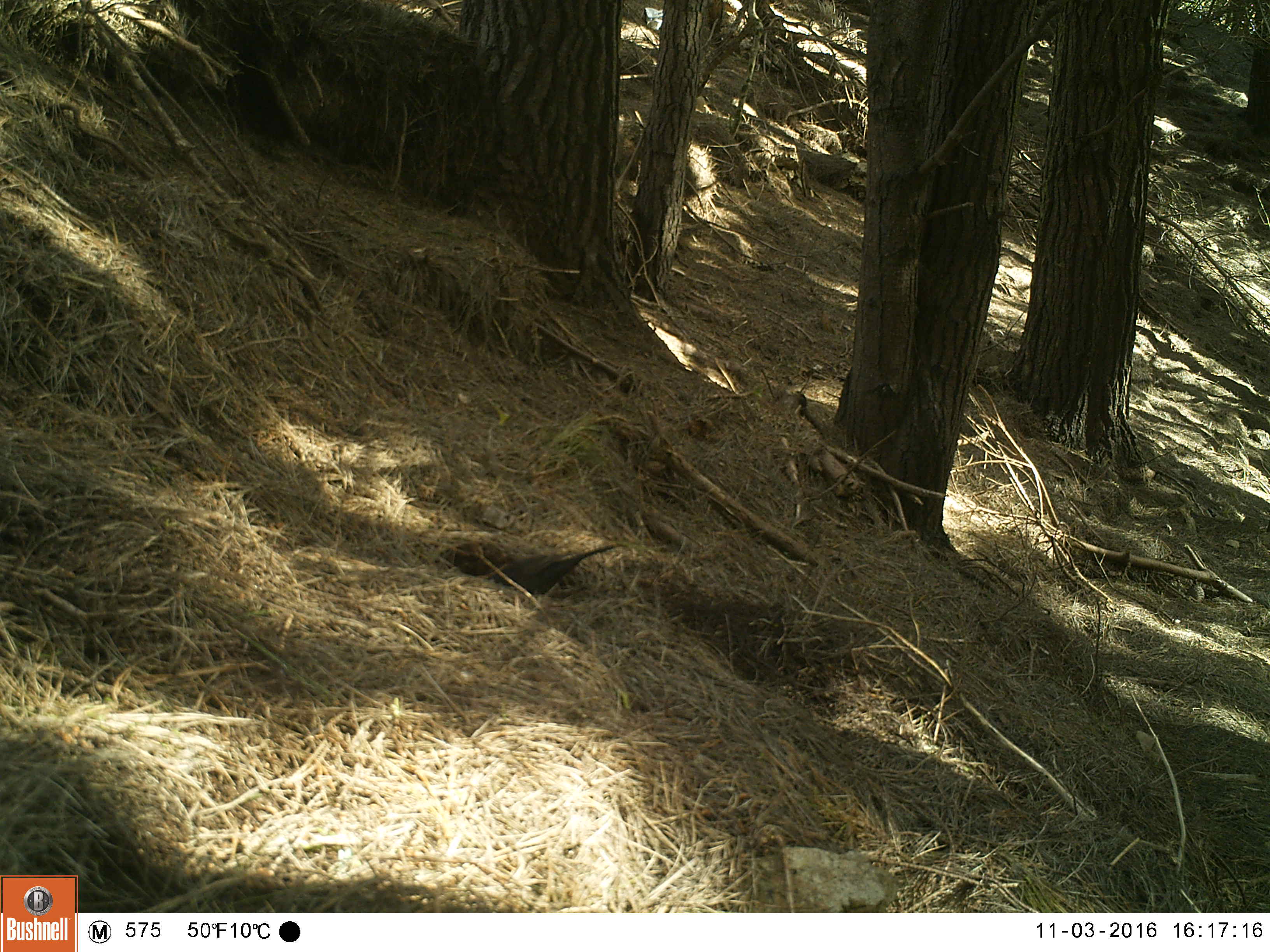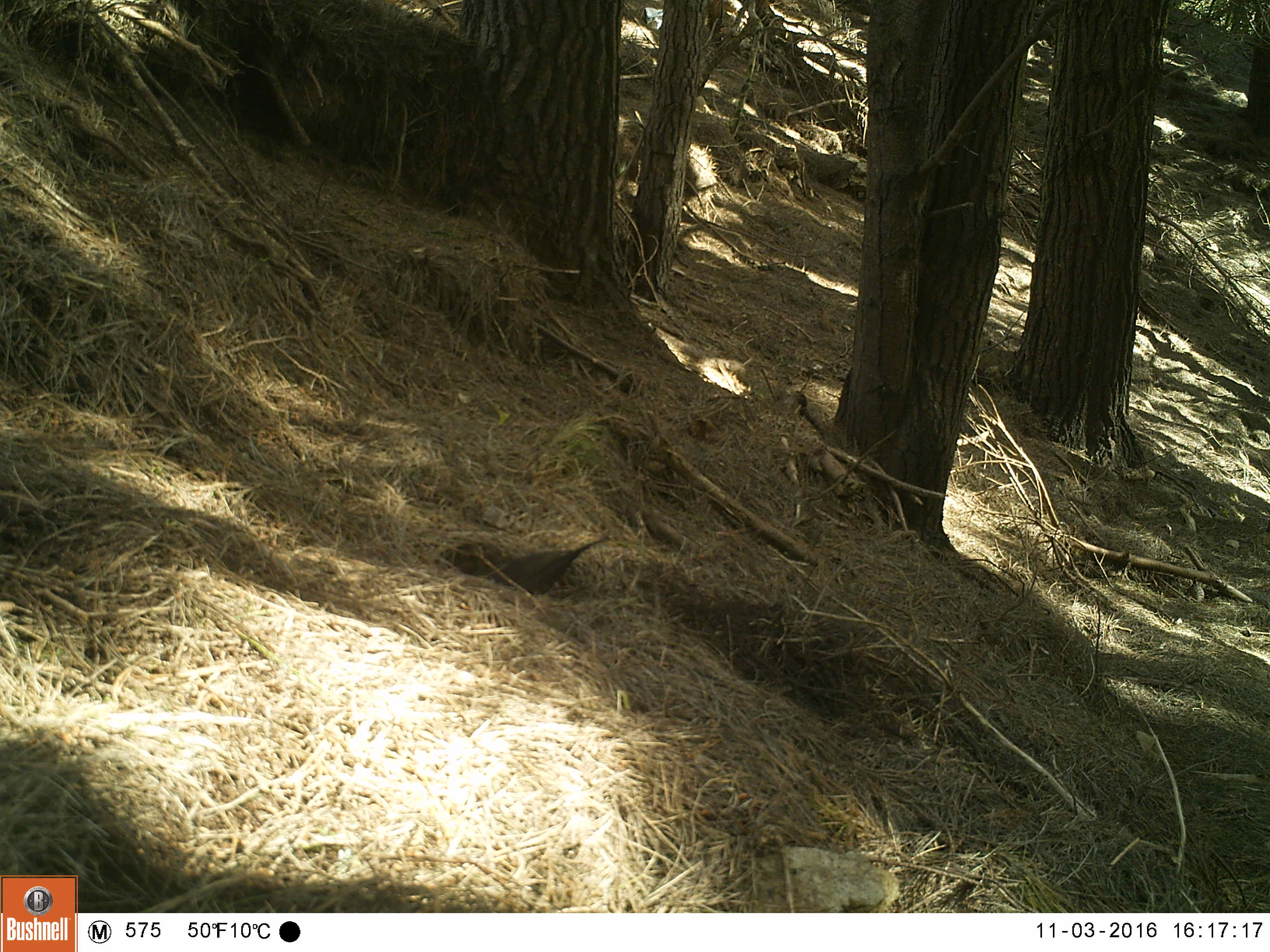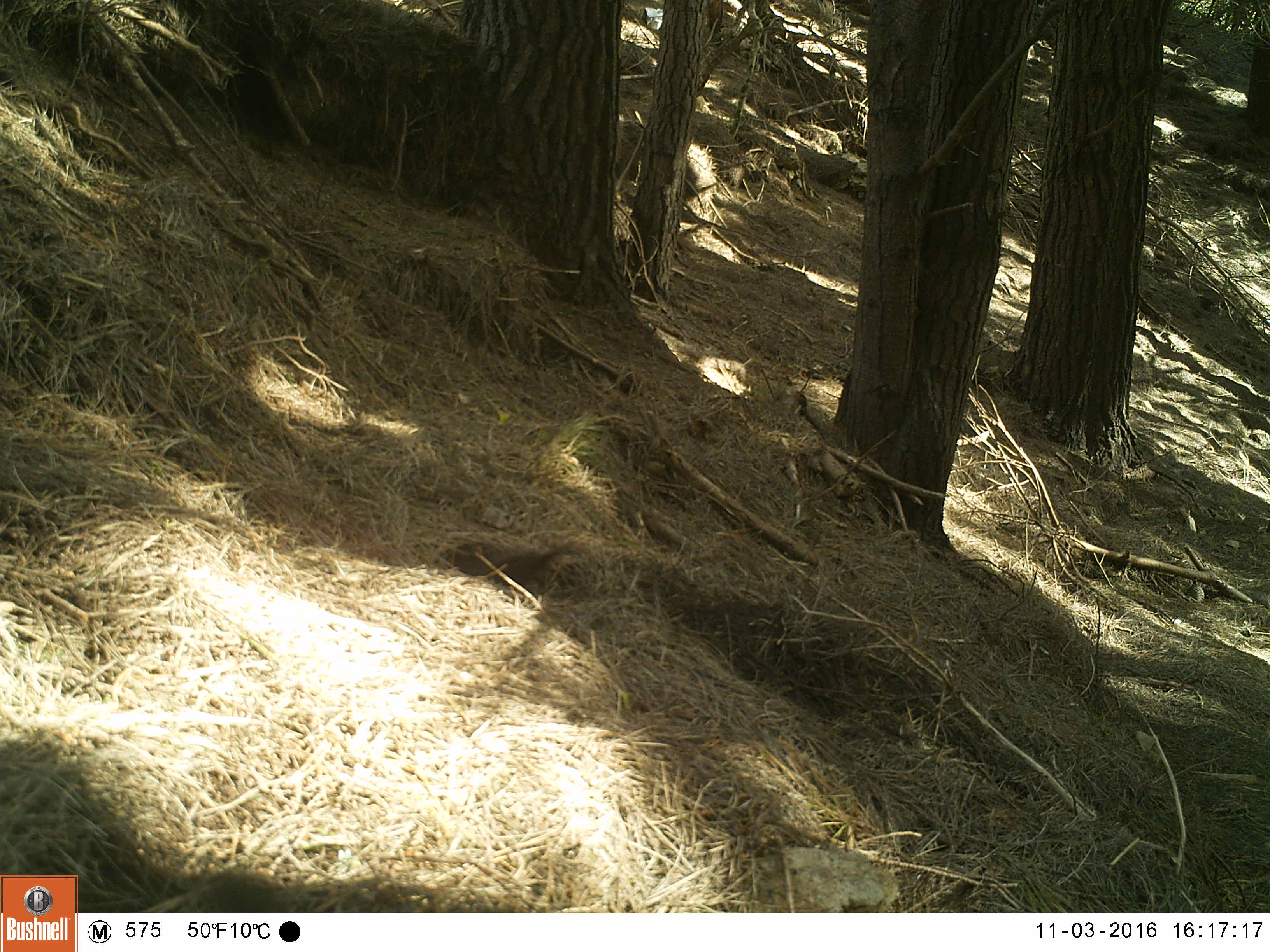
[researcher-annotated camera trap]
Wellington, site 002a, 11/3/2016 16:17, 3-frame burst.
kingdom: Animalia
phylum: Chordata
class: Aves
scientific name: Aves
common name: bird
Bird (Aves).